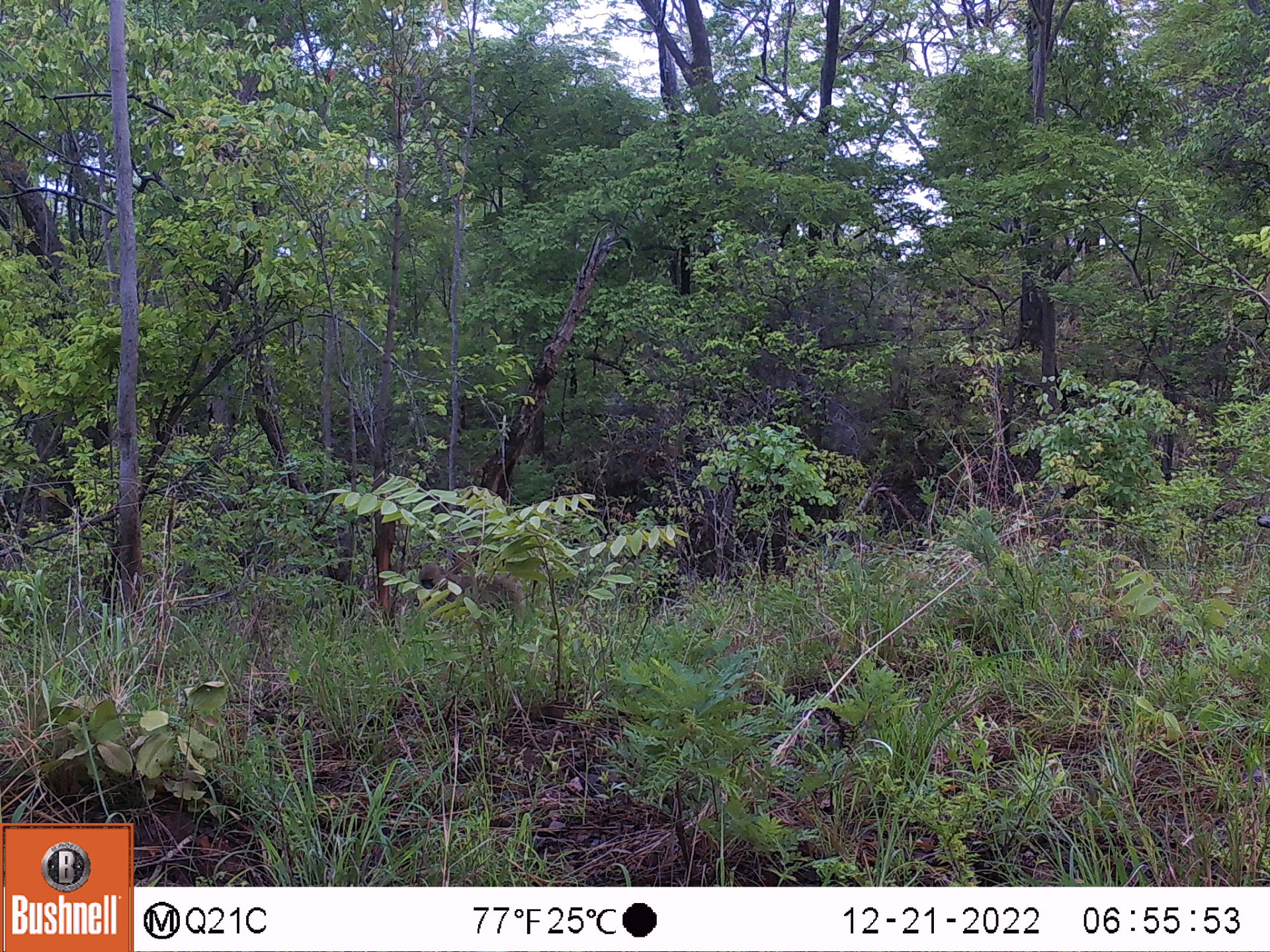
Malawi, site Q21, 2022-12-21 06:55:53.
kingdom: Animalia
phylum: Chordata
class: Mammalia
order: Primates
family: Cercopithecidae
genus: Papio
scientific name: Papio cynocephalus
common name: yellow baboon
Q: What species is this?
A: Yellow baboon (Papio cynocephalus).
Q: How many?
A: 1.